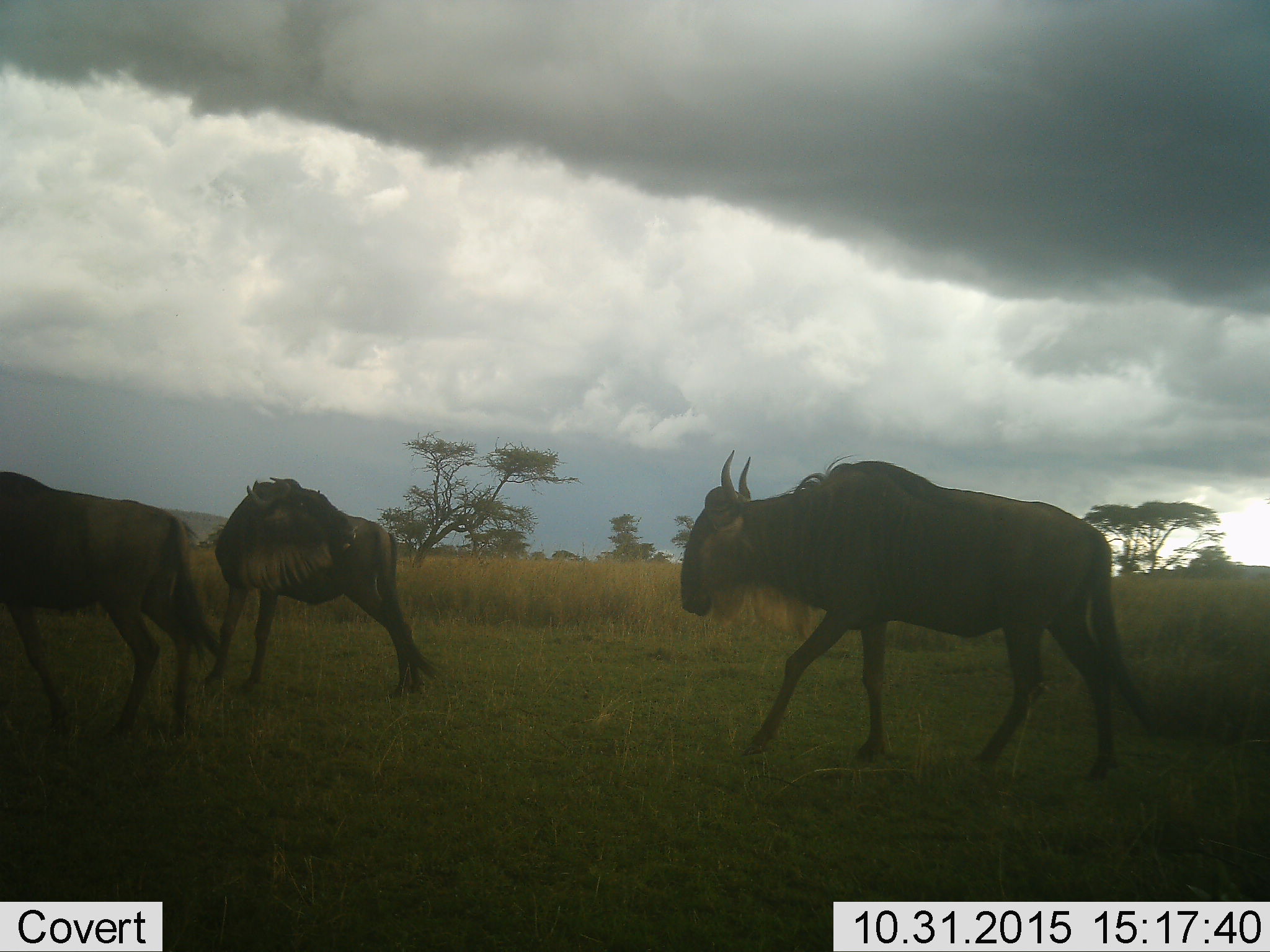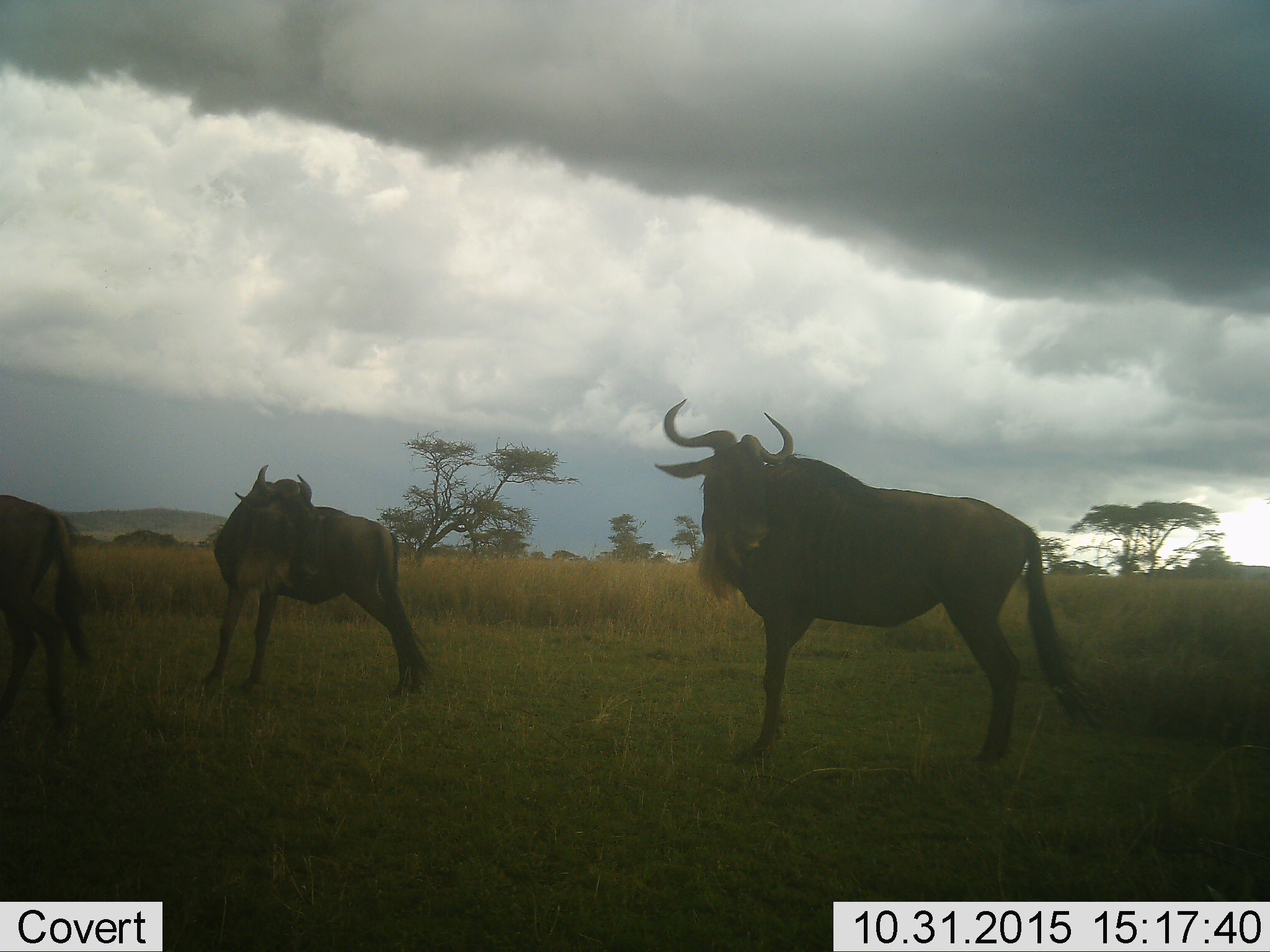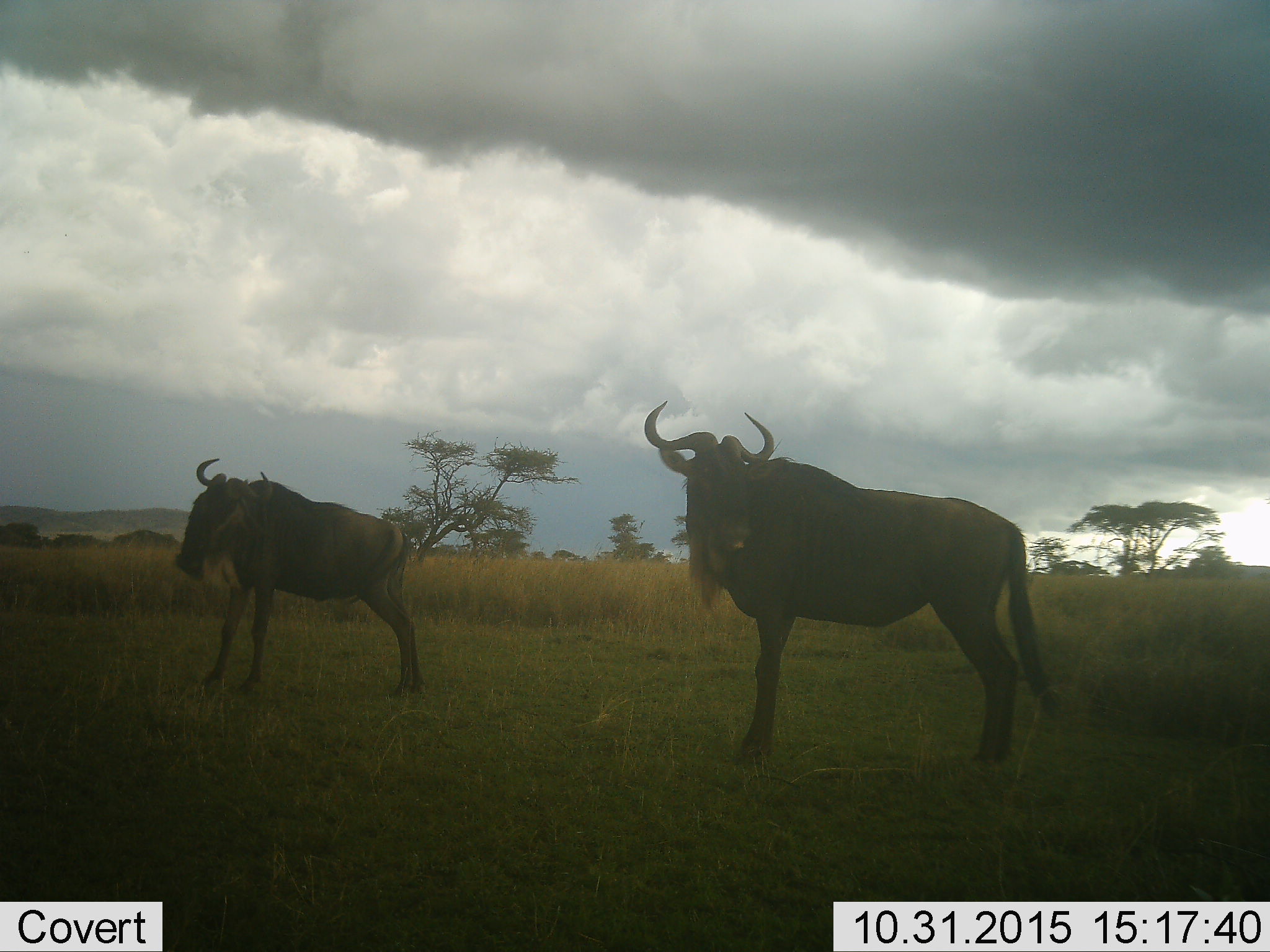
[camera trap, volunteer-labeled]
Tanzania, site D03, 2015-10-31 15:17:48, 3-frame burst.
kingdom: Animalia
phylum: Chordata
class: Mammalia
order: Artiodactyla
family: Bovidae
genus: Connochaetes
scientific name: Connochaetes taurinus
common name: blue wildebeest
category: wildebeest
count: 3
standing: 63%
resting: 0%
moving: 89%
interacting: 5%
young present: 0%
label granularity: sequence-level